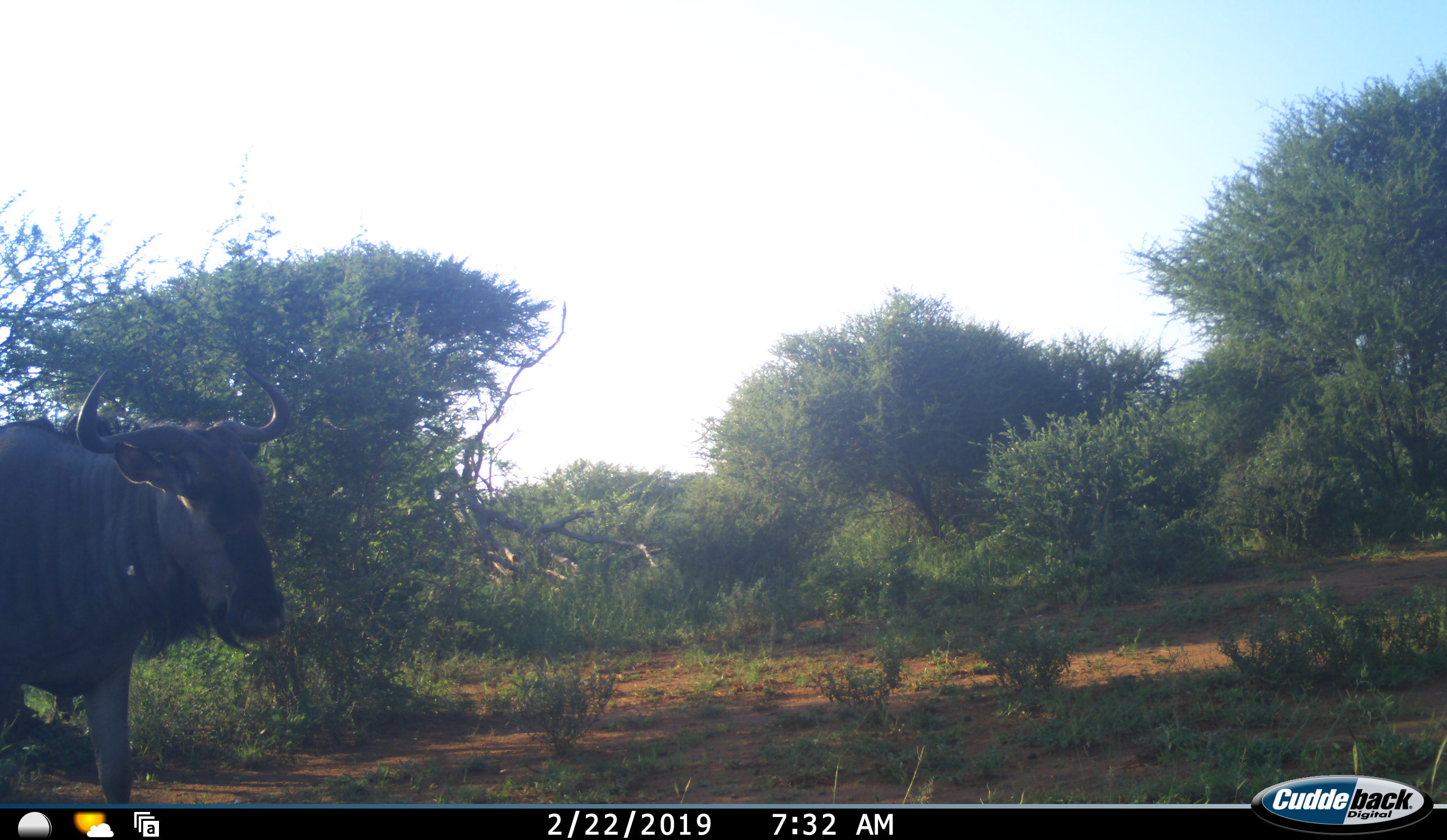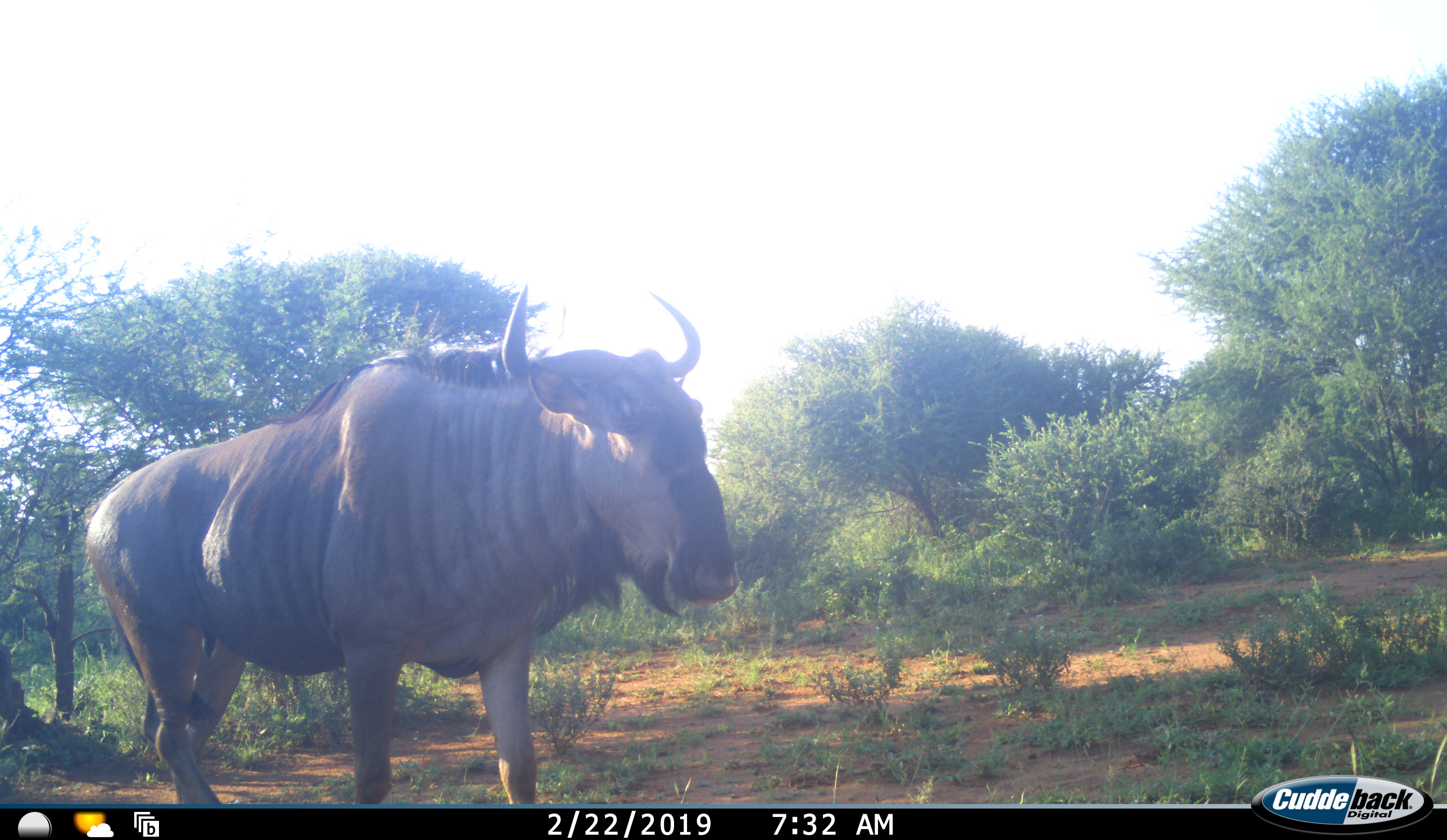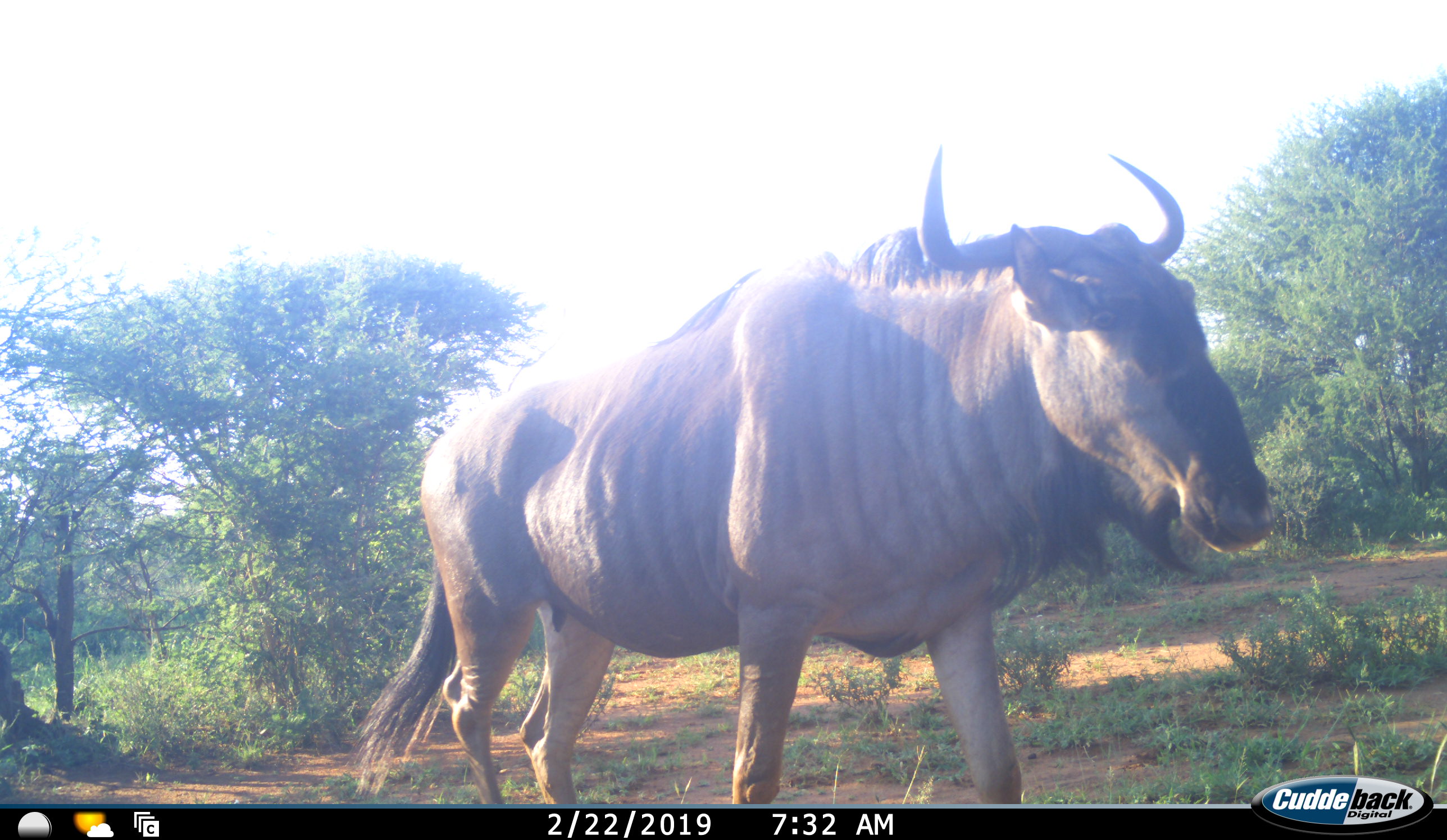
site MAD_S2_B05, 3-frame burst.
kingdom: Animalia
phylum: Chordata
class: Mammalia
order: Artiodactyla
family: Bovidae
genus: Connochaetes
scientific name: Connochaetes taurinus taurinus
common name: blue wildebeest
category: wildebeestblue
Wildebeestblue (blue wildebeest) (Connochaetes taurinus taurinus), count 1. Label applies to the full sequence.